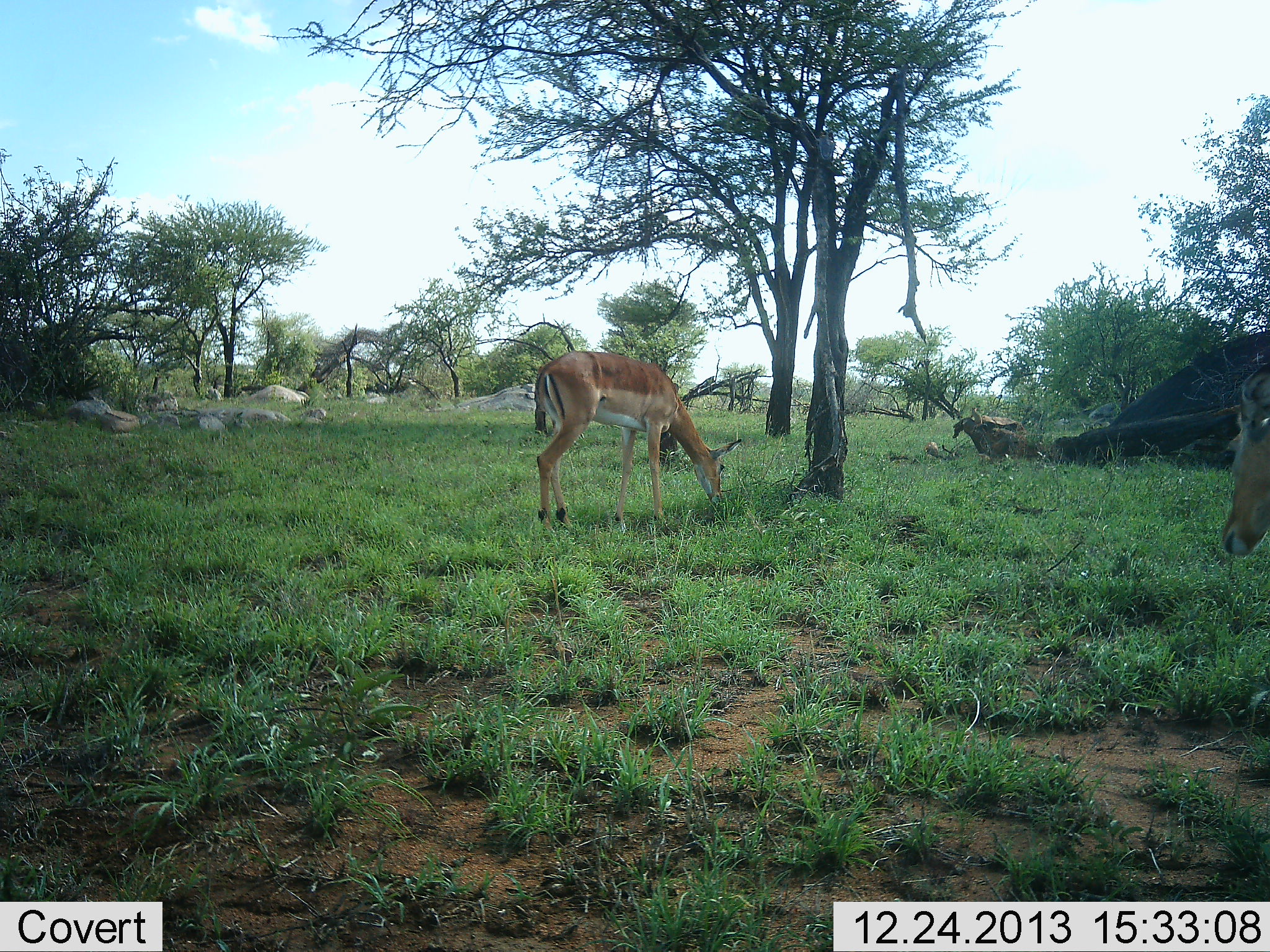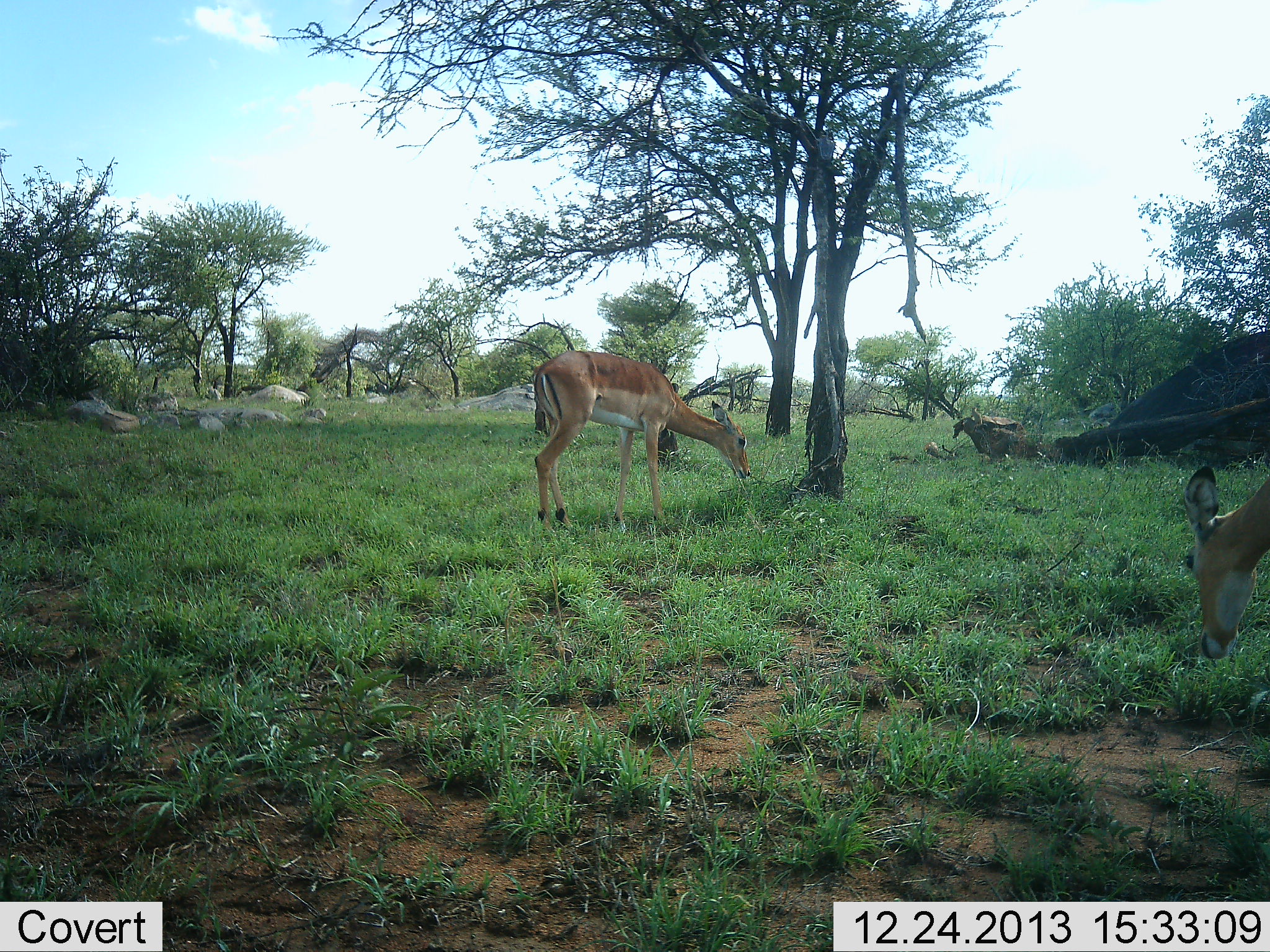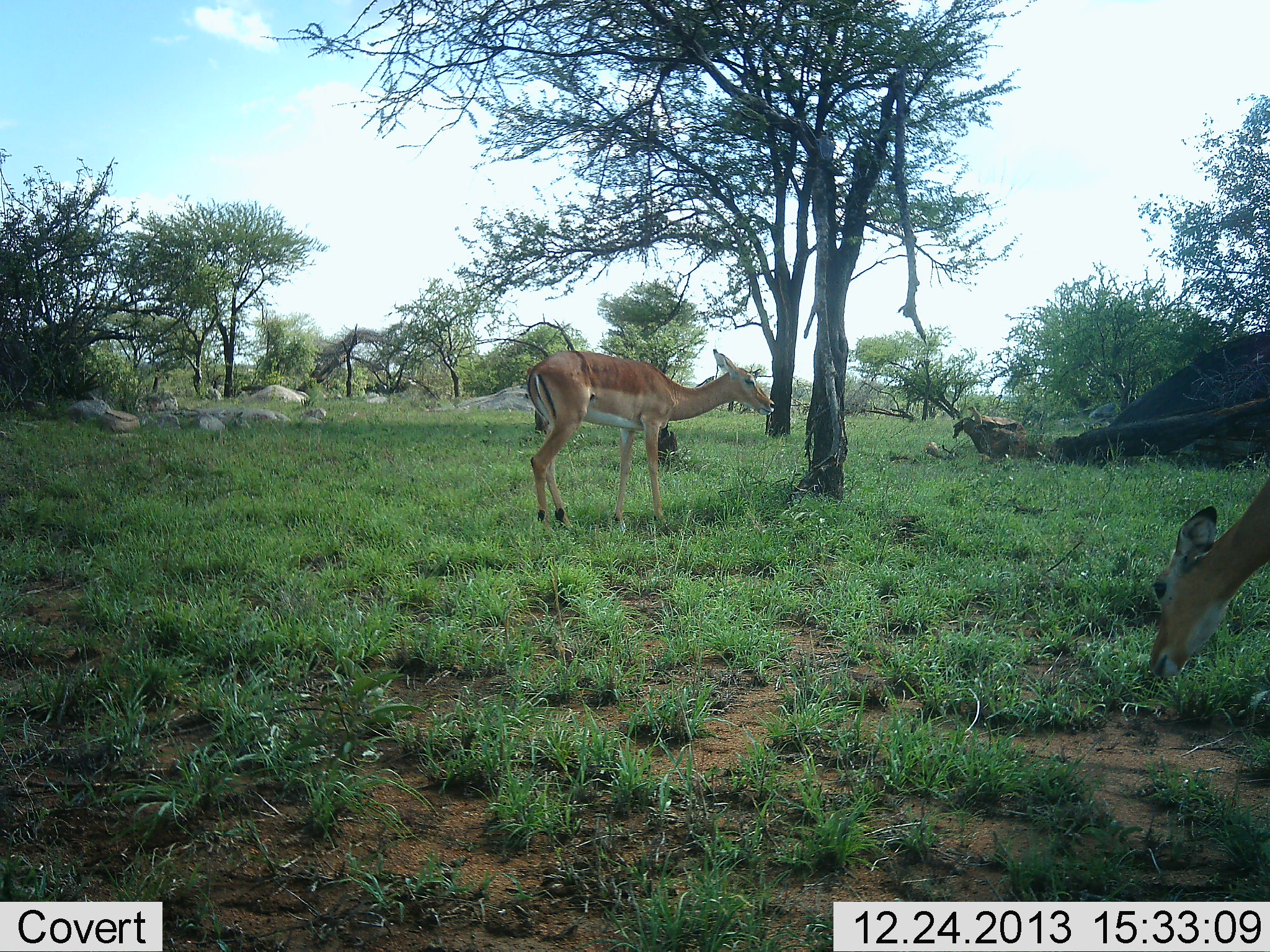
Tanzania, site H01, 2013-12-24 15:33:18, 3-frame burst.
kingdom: Animalia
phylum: Chordata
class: Mammalia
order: Artiodactyla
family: Bovidae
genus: Aepyceros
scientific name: Aepyceros melampus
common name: impala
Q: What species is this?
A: Impala (Aepyceros melampus).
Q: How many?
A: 2.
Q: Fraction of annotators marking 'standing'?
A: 30%.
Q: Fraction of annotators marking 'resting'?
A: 0%.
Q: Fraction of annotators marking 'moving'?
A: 0%.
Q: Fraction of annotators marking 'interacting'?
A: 0%.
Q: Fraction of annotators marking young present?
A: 10%.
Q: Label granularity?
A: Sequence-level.